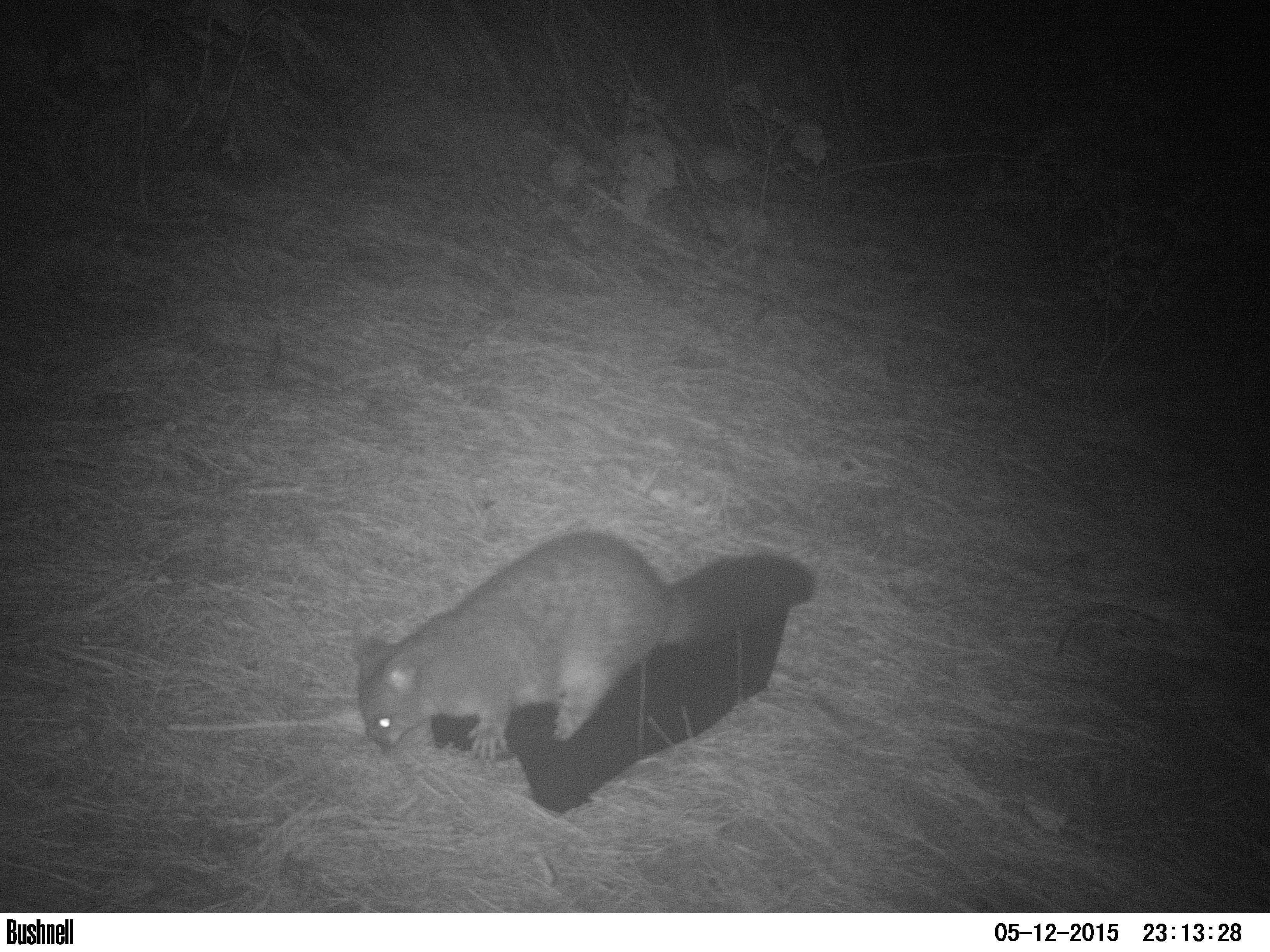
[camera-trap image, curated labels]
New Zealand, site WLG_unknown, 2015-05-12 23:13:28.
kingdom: Animalia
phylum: Chordata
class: Mammalia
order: Diprotodontia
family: Phalangeridae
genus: Trichosurus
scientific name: Trichosurus vulpecula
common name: common brushtail possum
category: possum